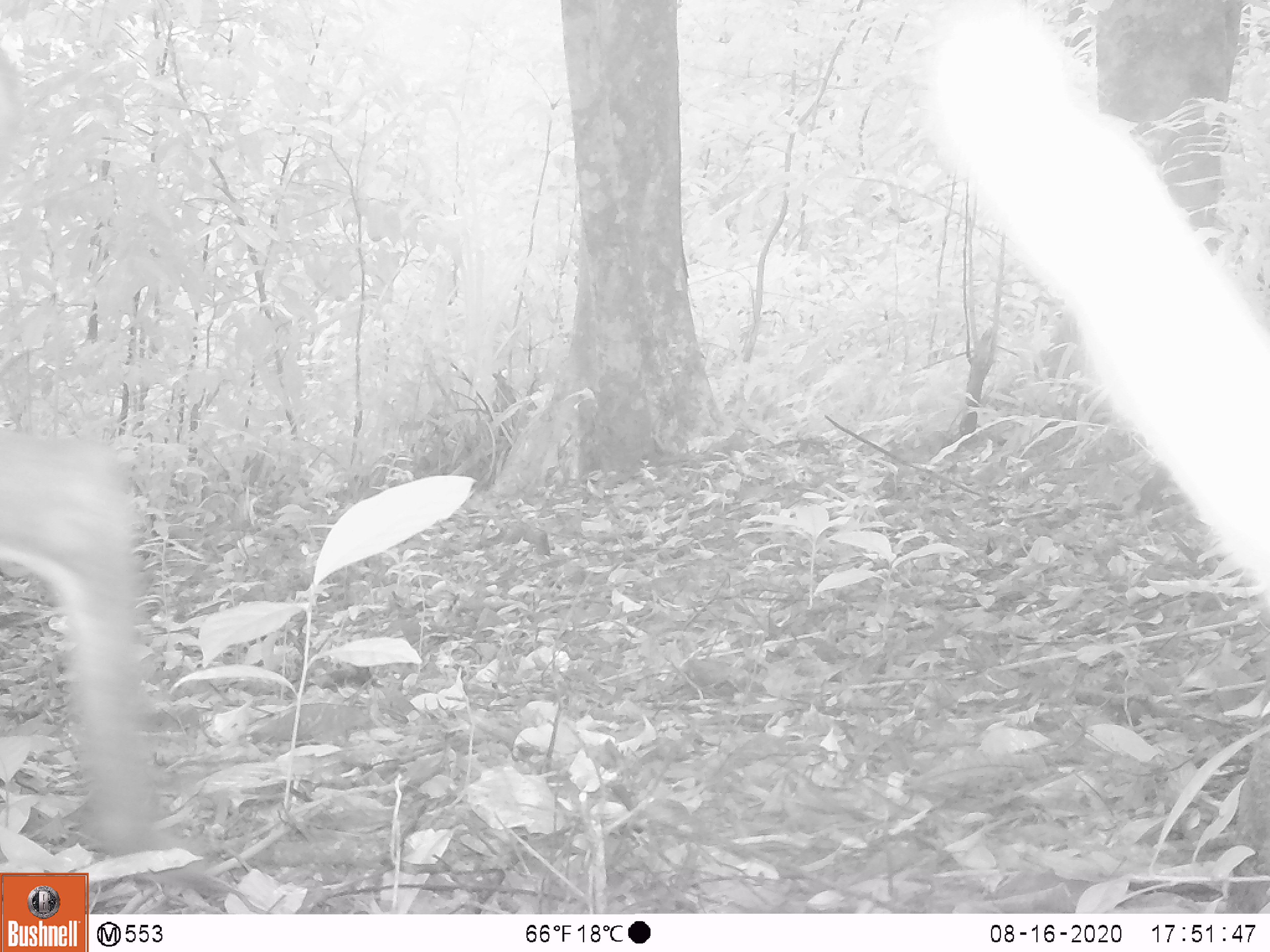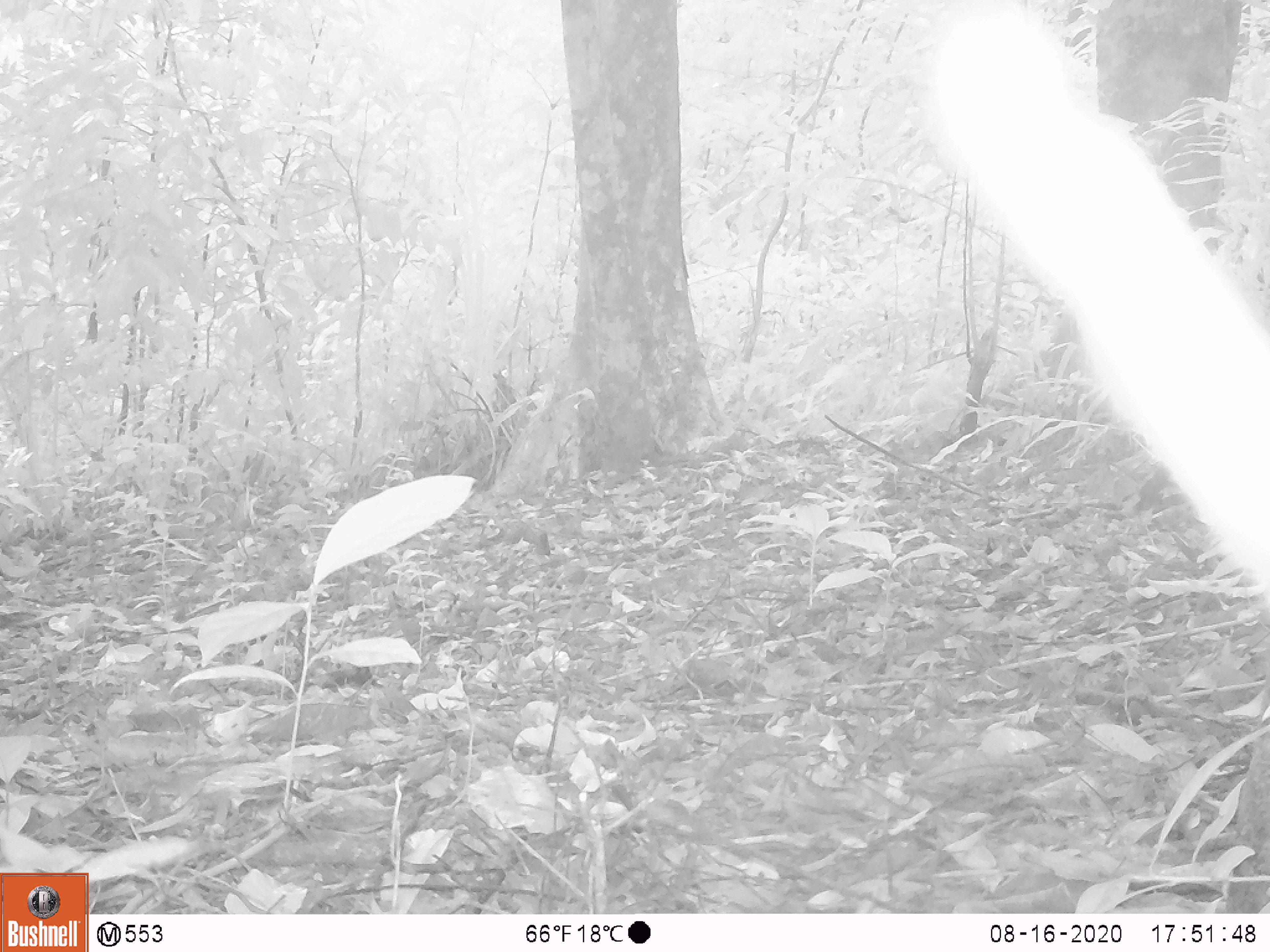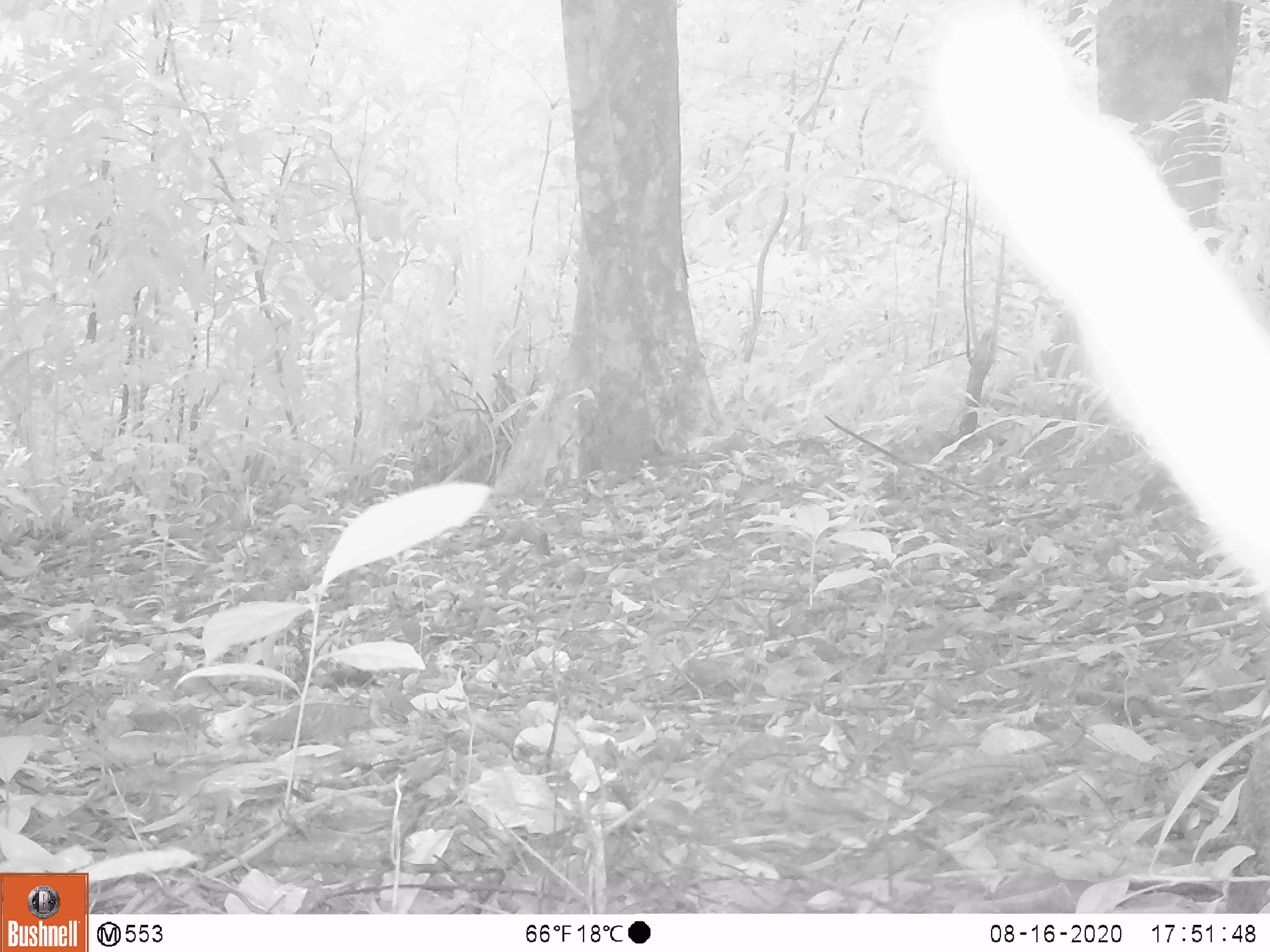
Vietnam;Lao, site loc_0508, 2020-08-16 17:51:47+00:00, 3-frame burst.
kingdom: Animalia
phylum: Chordata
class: Mammalia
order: Artiodactyla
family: Cervidae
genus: Muntiacus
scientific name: Muntiacus vuquangensis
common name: large-antlered muntjac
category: large antlered muntjac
Large antlered muntjac (large-antlered muntjac) (Muntiacus vuquangensis). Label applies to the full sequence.